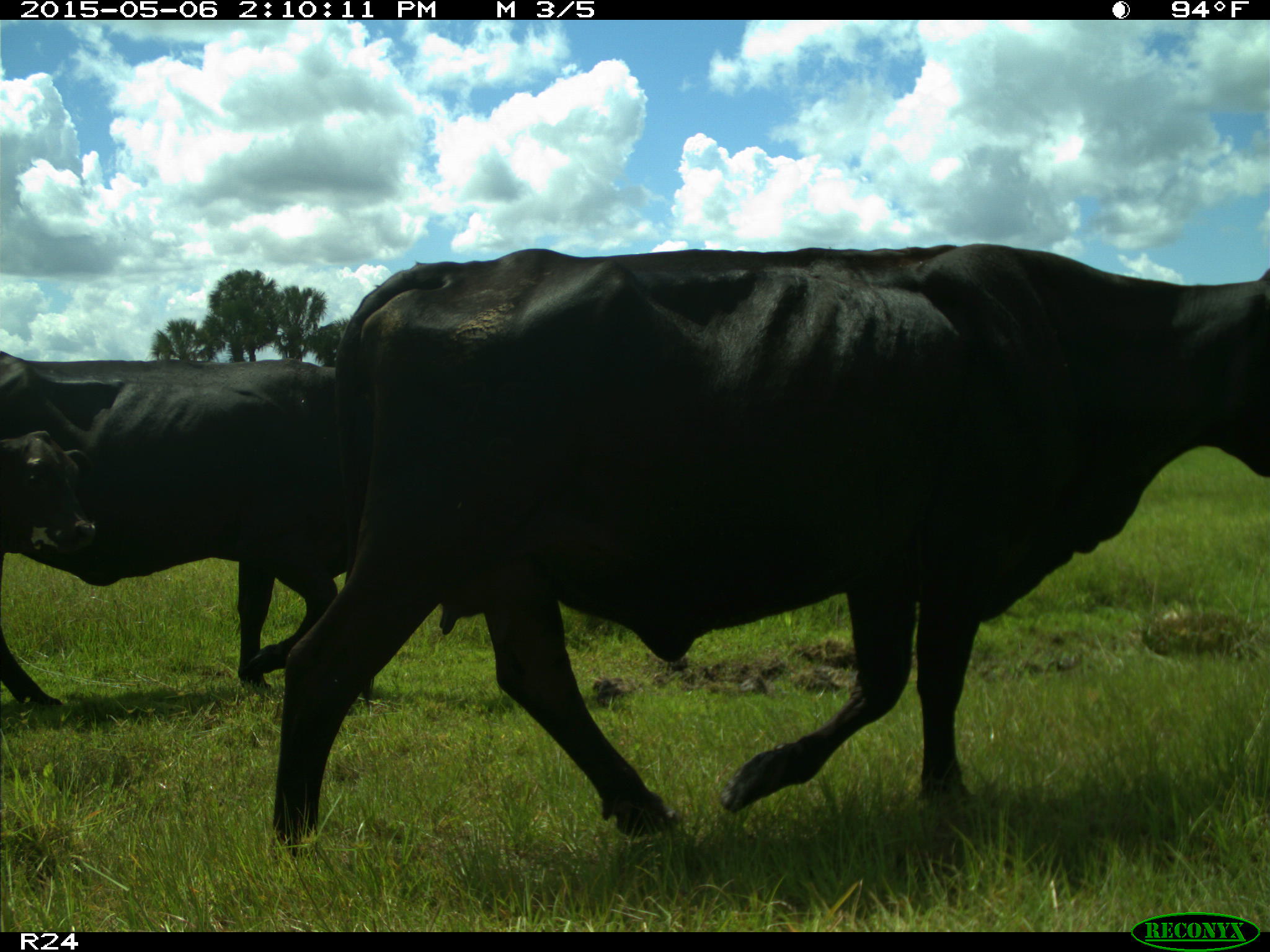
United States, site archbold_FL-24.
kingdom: Animalia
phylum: Chordata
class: Mammalia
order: Artiodactyla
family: Bovidae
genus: Bos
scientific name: Bos taurus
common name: domestic cow